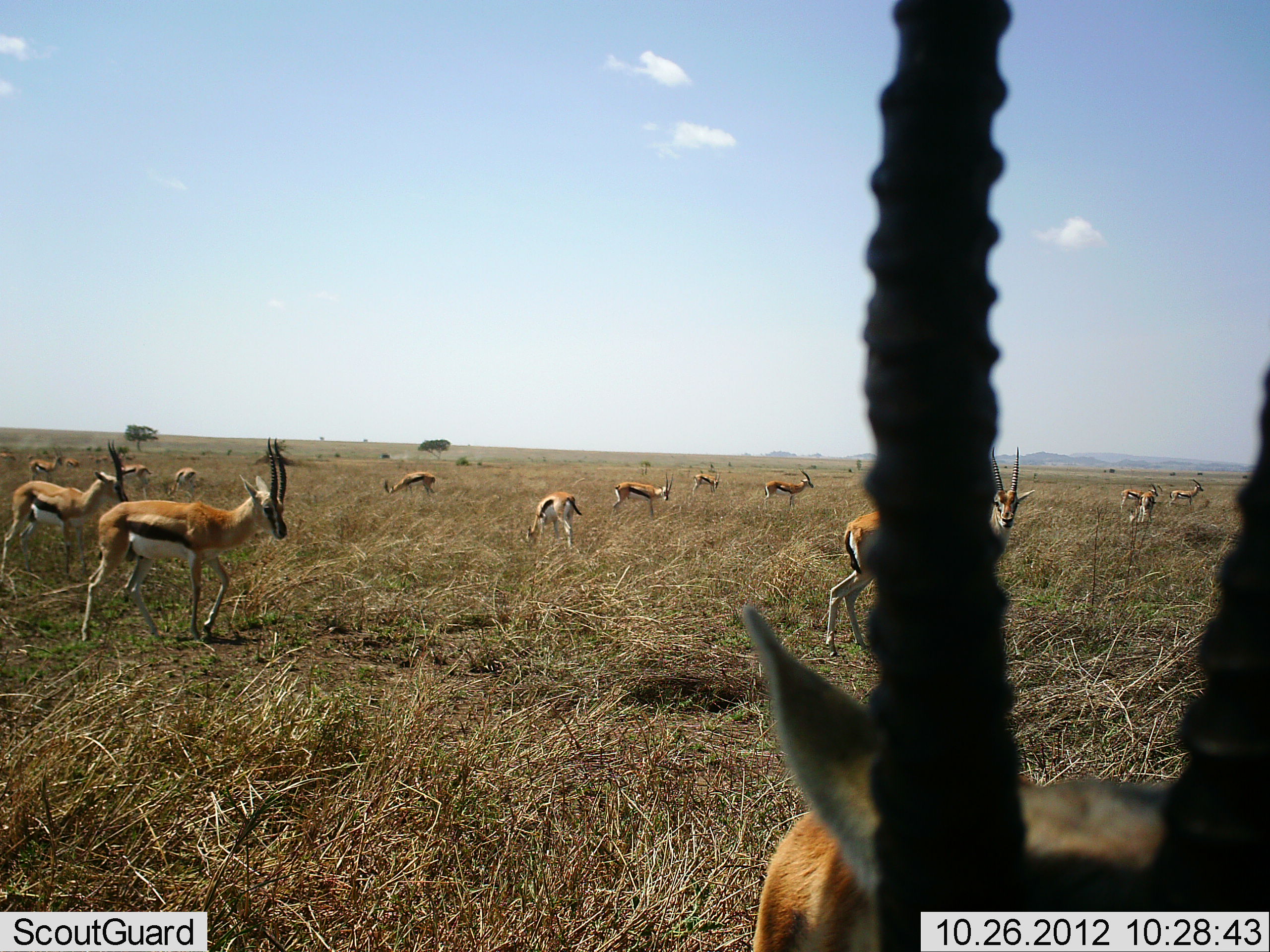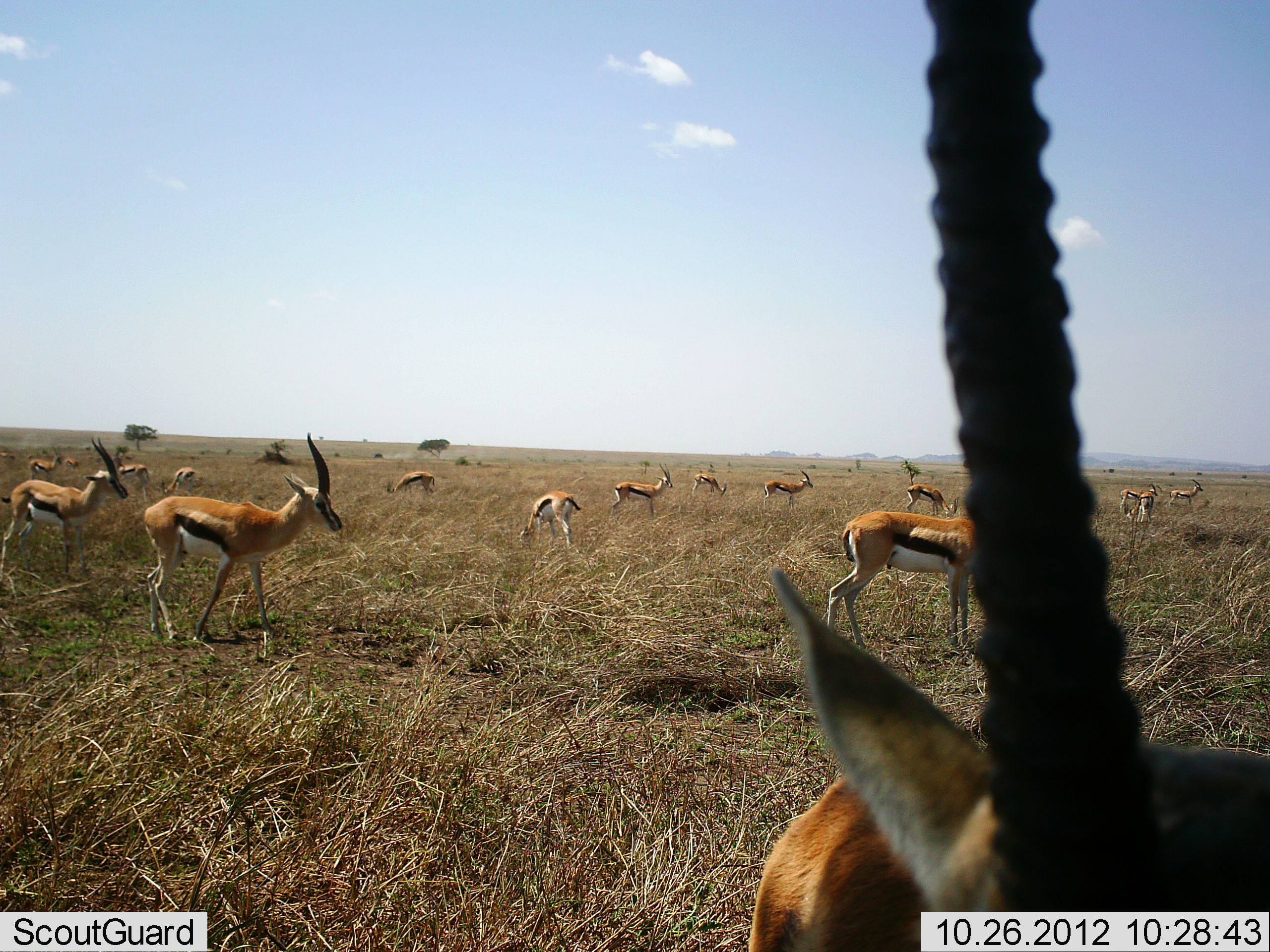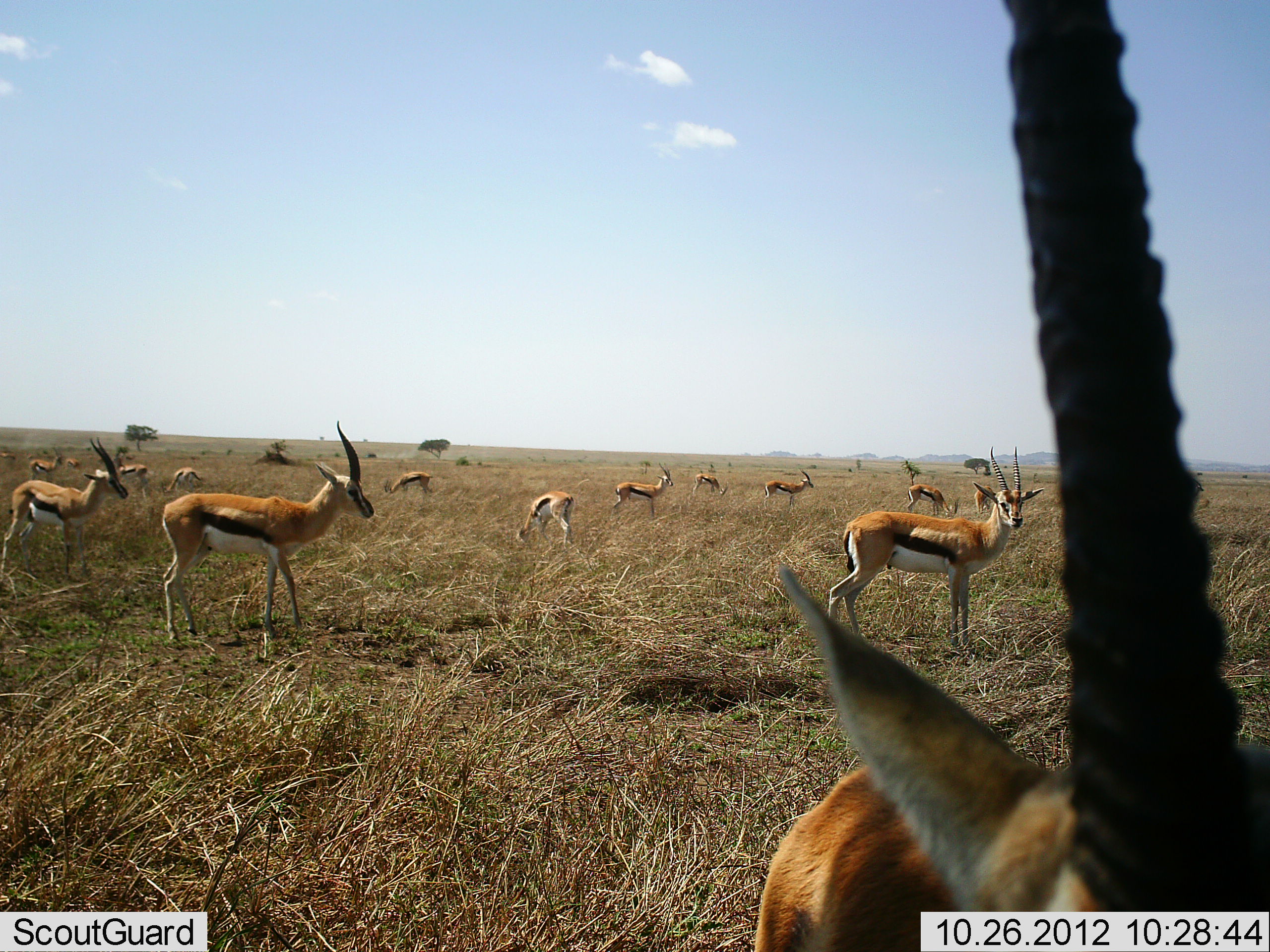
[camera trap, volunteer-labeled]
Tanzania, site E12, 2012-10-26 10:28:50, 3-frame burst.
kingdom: Animalia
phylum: Chordata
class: Mammalia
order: Artiodactyla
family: Bovidae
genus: Eudorcas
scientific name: Eudorcas thomsonii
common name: thomson's gazelle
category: gazellethomsons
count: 11-50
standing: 90%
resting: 0%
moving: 60%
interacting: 0%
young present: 0%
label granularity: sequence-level